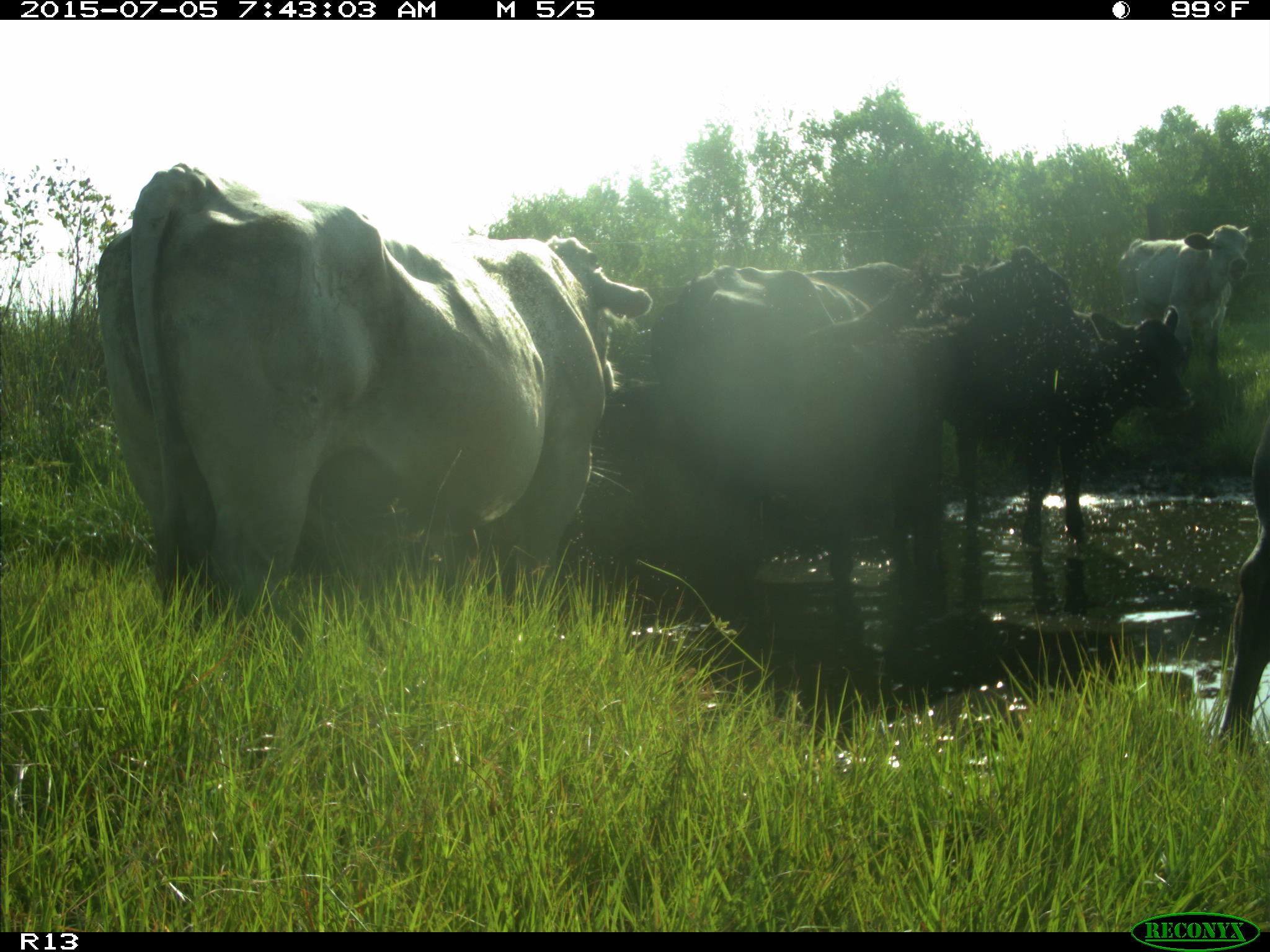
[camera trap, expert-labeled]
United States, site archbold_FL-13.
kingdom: Animalia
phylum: Chordata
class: Mammalia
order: Artiodactyla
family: Bovidae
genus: Bos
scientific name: Bos taurus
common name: domestic cow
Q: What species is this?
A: Bos taurus (domestic cow).